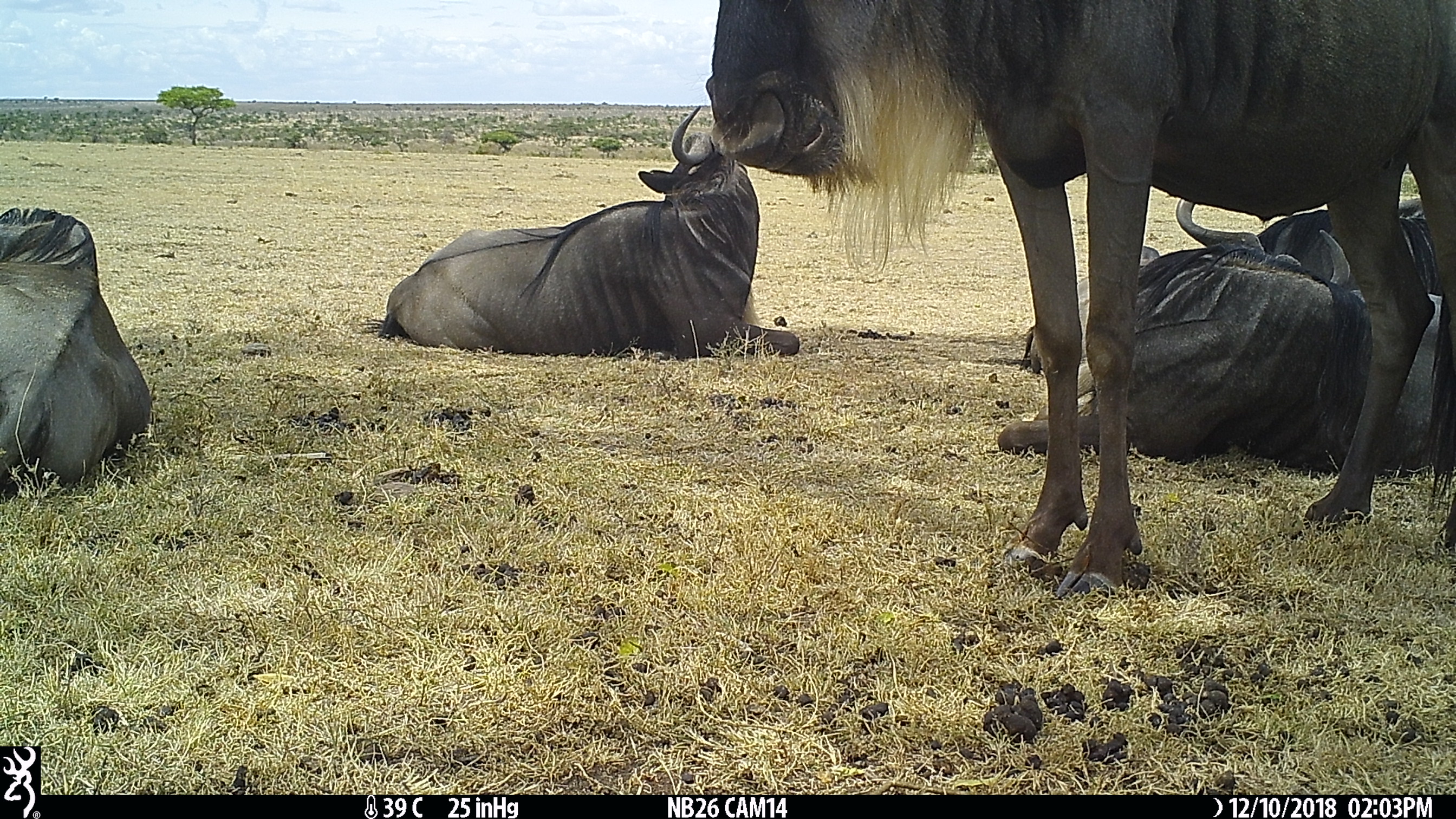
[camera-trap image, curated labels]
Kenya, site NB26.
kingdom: Animalia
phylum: Chordata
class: Mammalia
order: Artiodactyla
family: Bovidae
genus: Connochaetes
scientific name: Connochaetes taurinus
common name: blue wildebeest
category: wildebeest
Wildebeest (blue wildebeest) (Connochaetes taurinus).